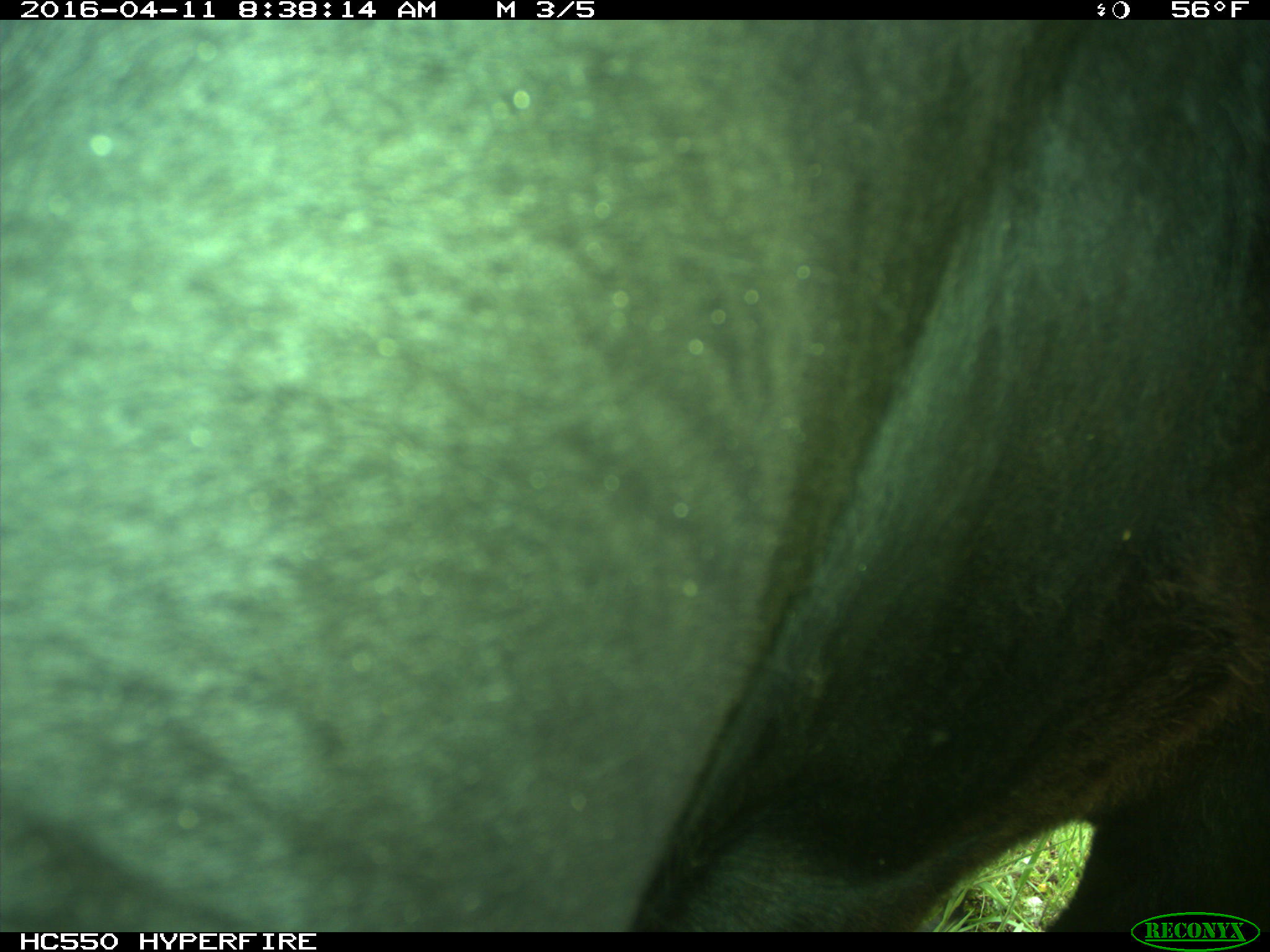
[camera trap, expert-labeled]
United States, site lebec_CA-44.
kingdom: Animalia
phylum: Chordata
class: Mammalia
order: Artiodactyla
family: Bovidae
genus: Bos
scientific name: Bos taurus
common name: domestic cow